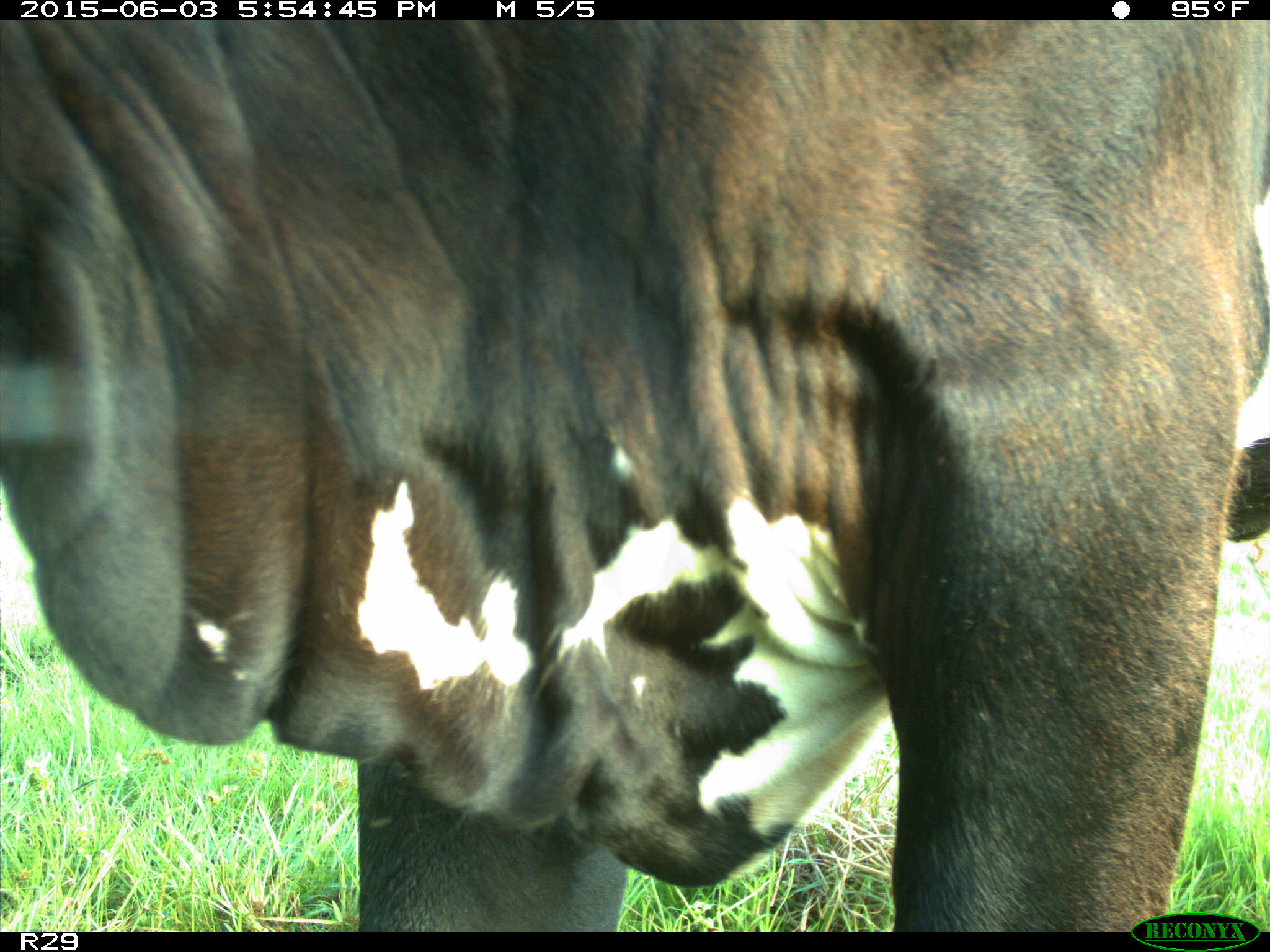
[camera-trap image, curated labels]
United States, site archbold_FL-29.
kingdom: Animalia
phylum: Chordata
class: Mammalia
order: Artiodactyla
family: Bovidae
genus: Bos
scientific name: Bos taurus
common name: domestic cow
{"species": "Bos taurus (domestic cow)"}